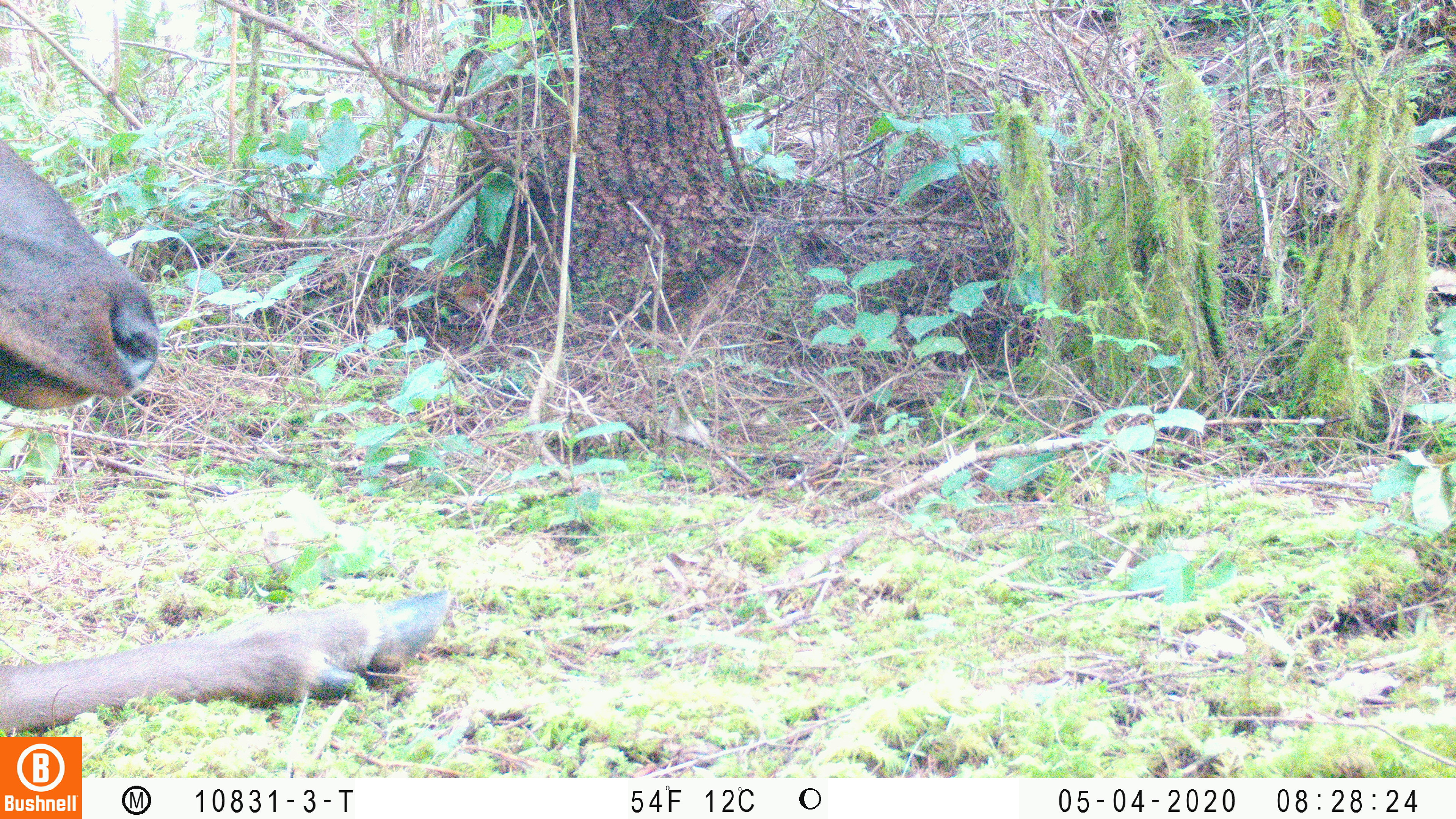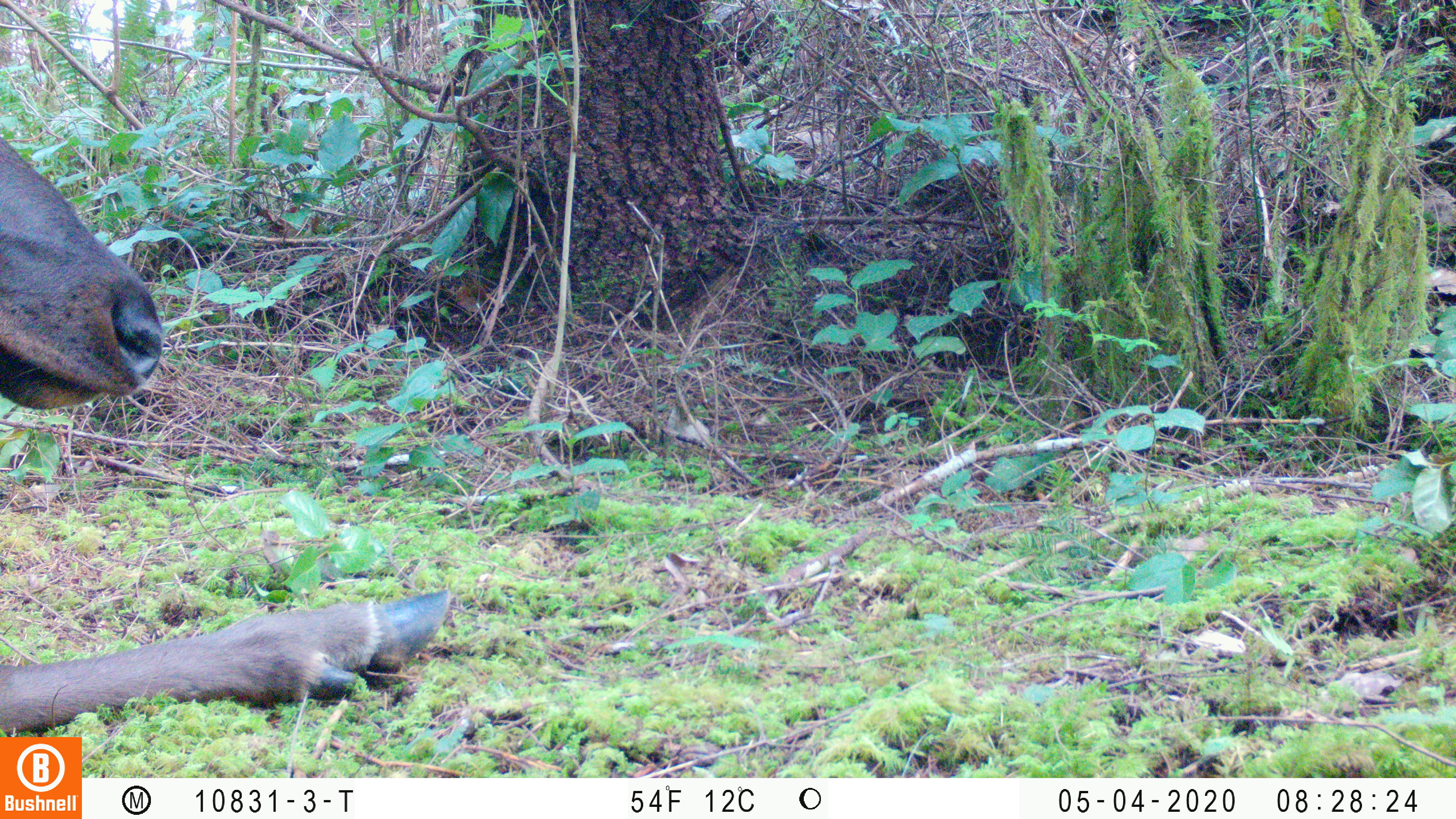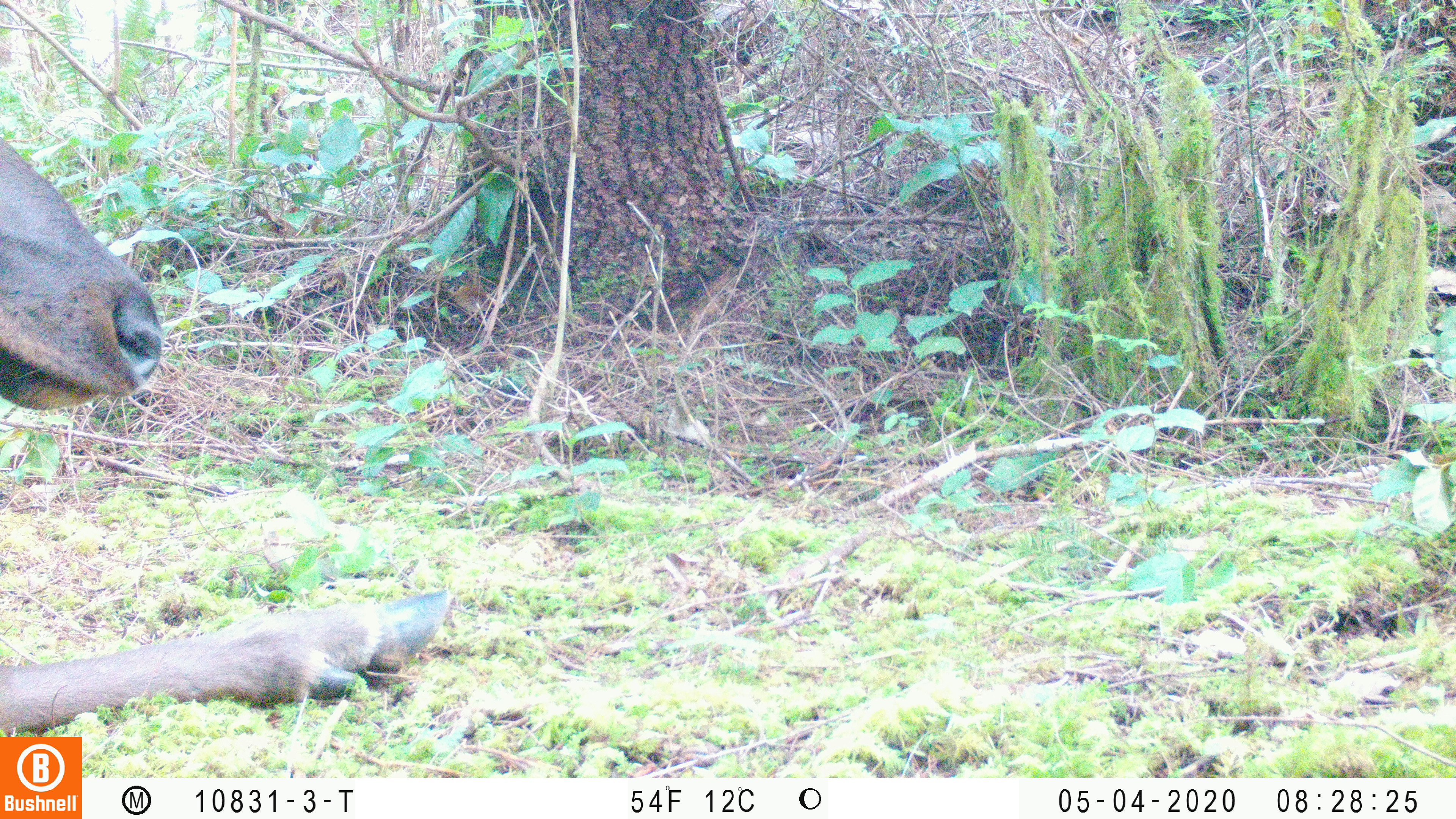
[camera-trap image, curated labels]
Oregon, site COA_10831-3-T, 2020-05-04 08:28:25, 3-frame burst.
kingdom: Animalia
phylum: Chordata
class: Mammalia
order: Artiodactyla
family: Cervidae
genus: Cervus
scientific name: Cervus canadensis roosevelti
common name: roosevelt elk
Roosevelt elk (Cervus canadensis roosevelti).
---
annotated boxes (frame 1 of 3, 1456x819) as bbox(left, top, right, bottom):
roosevelt elk: bbox(0, 135, 459, 730)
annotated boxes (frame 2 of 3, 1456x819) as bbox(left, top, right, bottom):
roosevelt elk: bbox(0, 131, 461, 730)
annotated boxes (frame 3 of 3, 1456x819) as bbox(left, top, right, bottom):
roosevelt elk: bbox(2, 131, 459, 730)